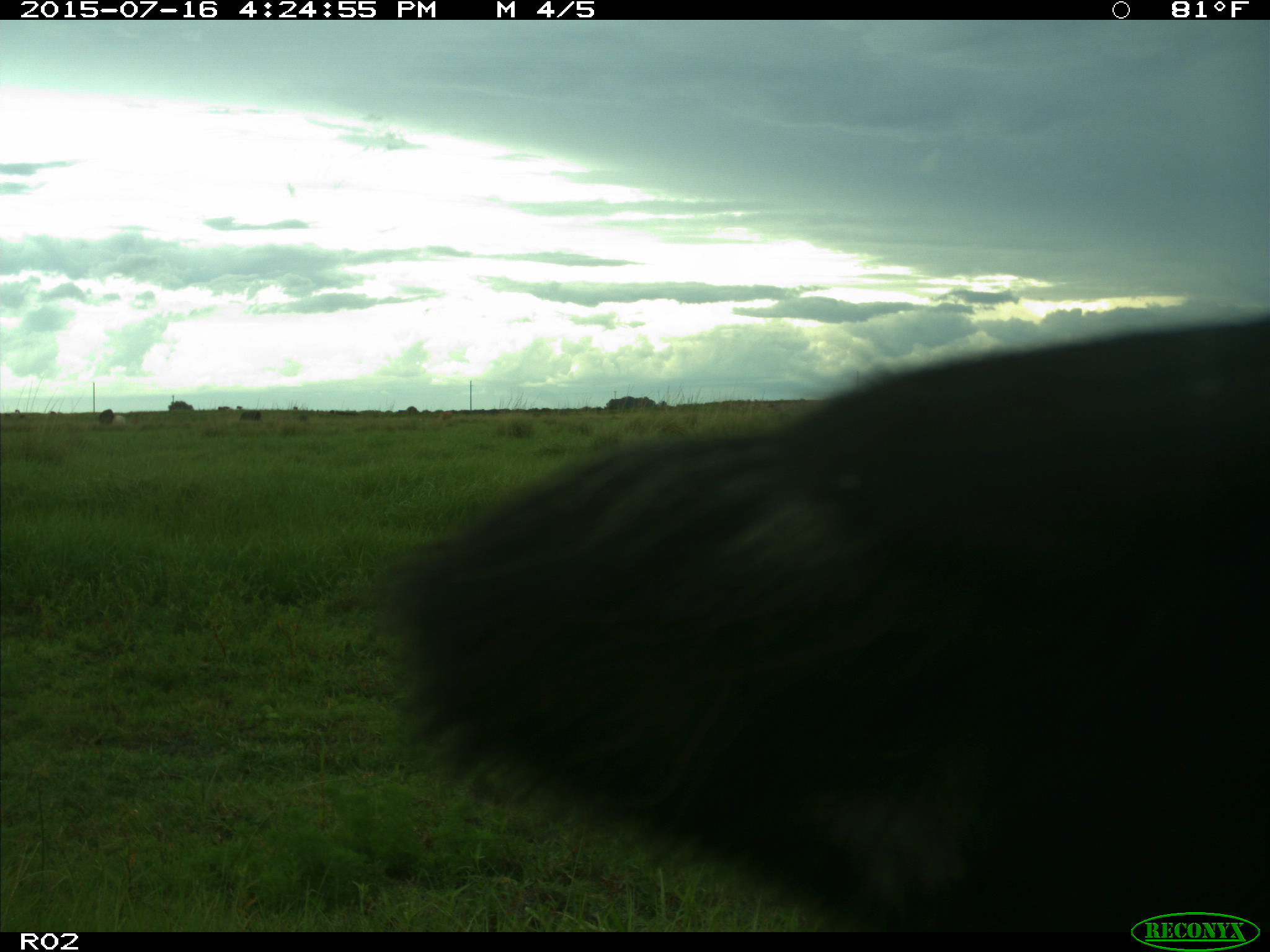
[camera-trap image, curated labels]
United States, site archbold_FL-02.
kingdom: Animalia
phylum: Chordata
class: Mammalia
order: Artiodactyla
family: Bovidae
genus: Bos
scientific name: Bos taurus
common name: domestic cow